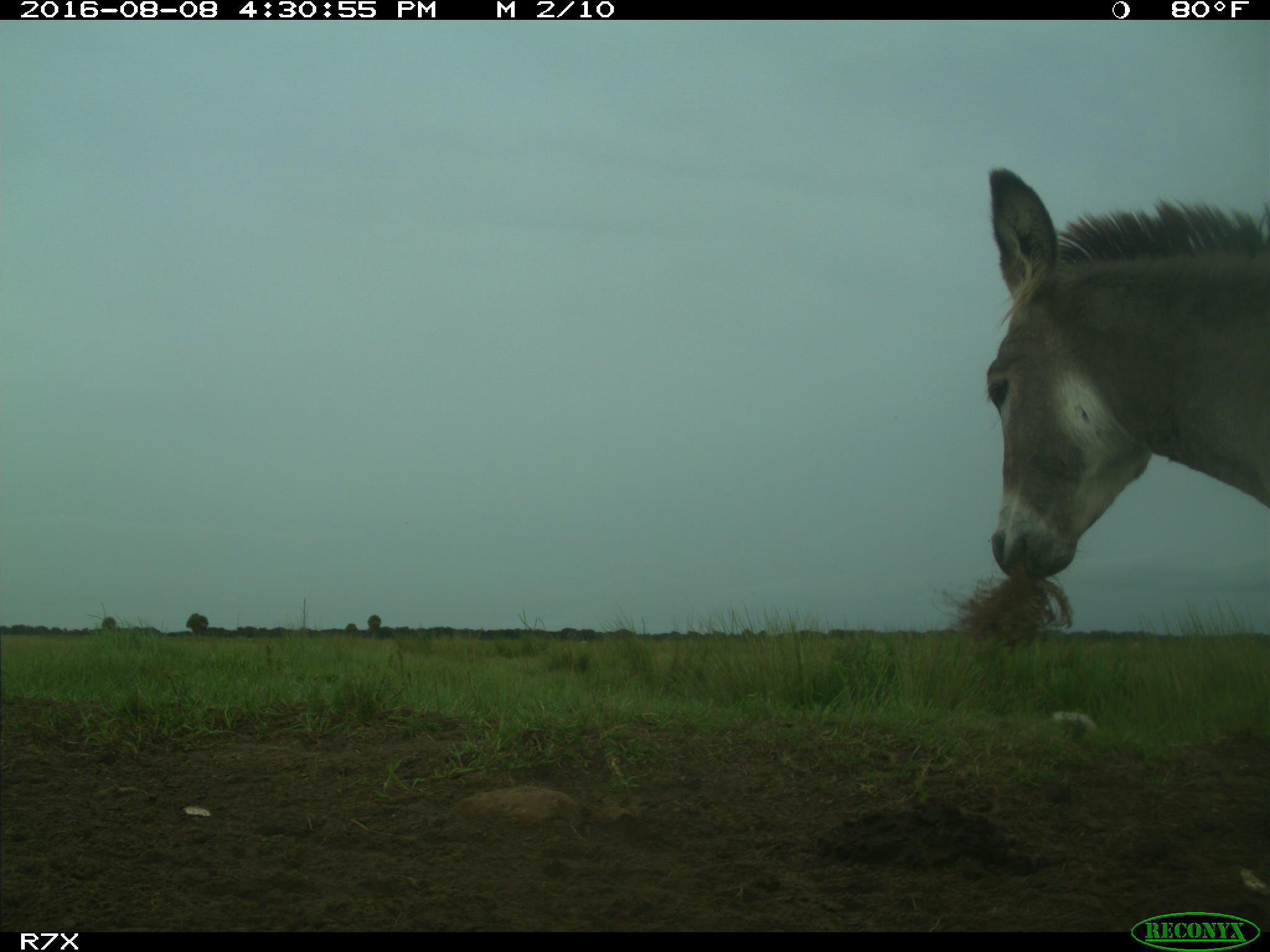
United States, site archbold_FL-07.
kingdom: Animalia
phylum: Chordata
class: Mammalia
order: Perissodactyla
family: Equidae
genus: Equus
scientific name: Equus africanus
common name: african wild ass